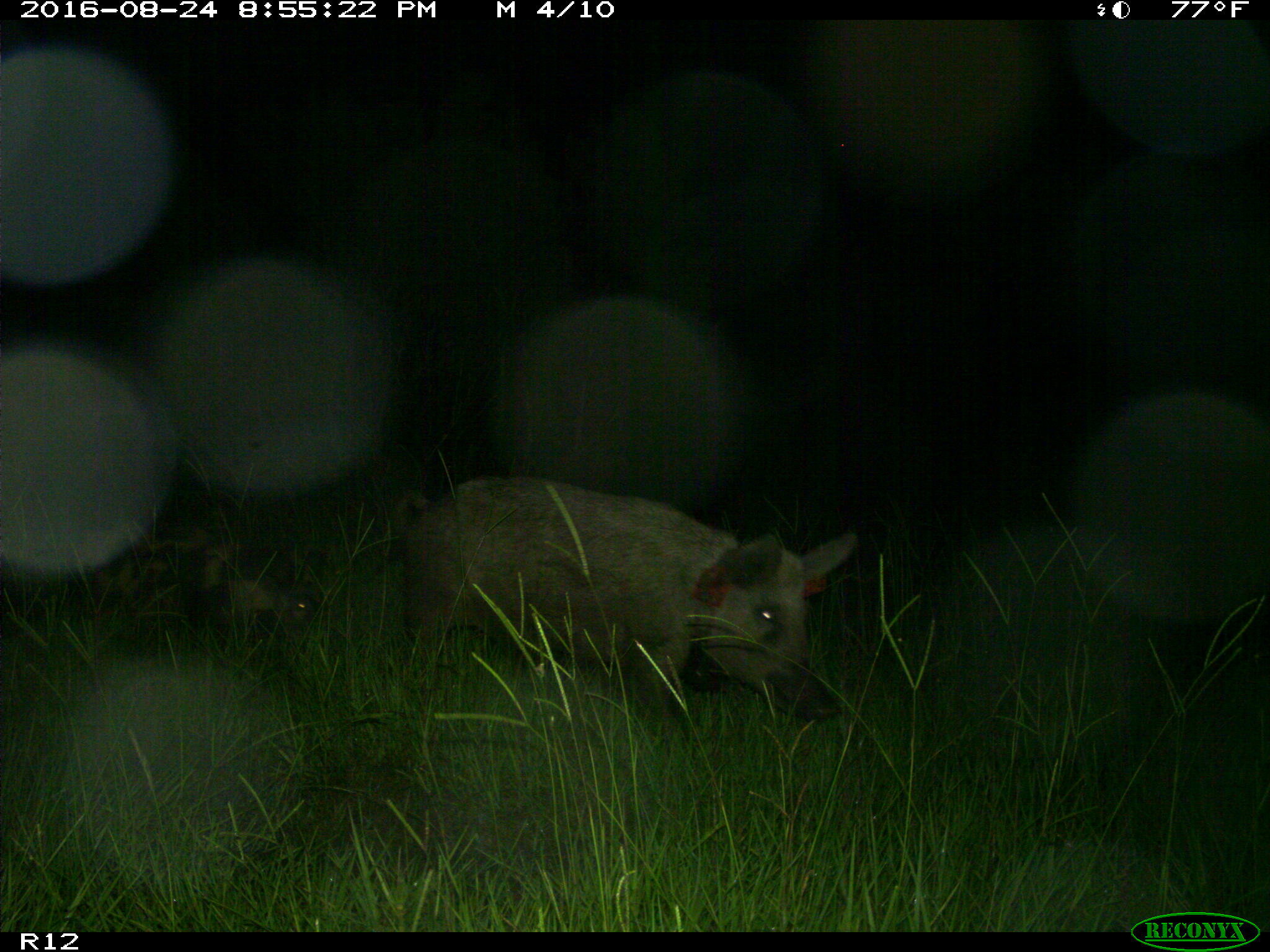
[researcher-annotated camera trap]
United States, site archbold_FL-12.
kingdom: Animalia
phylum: Chordata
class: Mammalia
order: Artiodactyla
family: Suidae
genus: Sus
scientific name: Sus scrofa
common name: wild boar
Sus scrofa (wild boar).